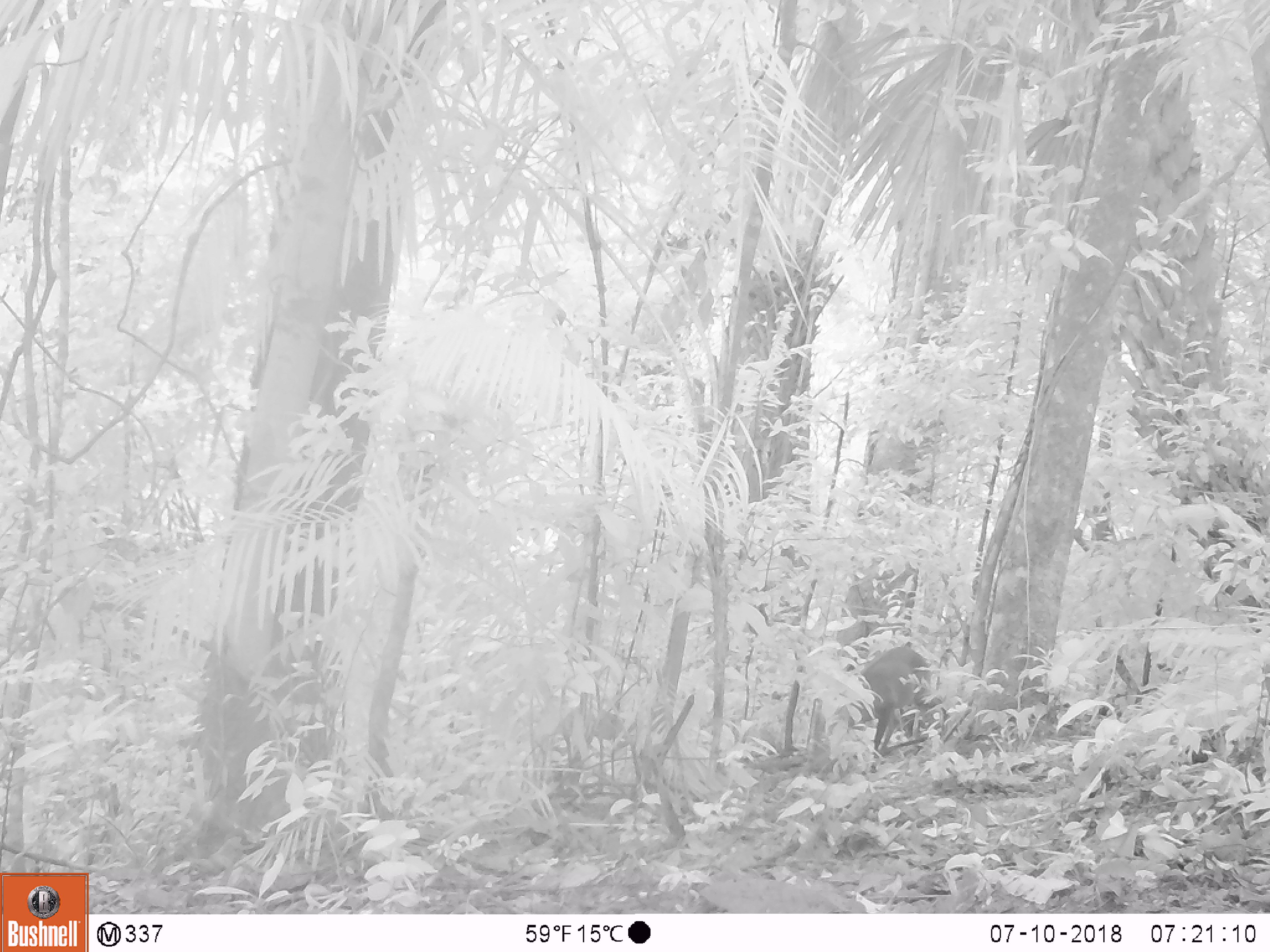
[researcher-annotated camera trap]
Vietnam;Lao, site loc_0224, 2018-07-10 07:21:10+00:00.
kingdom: Animalia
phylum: Chordata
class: Mammalia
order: Artiodactyla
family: Cervidae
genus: Muntiacus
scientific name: Muntiacus vuquangensis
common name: large-antlered muntjac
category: large antlered muntjac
Large antlered muntjac (large-antlered muntjac) (Muntiacus vuquangensis). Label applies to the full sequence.